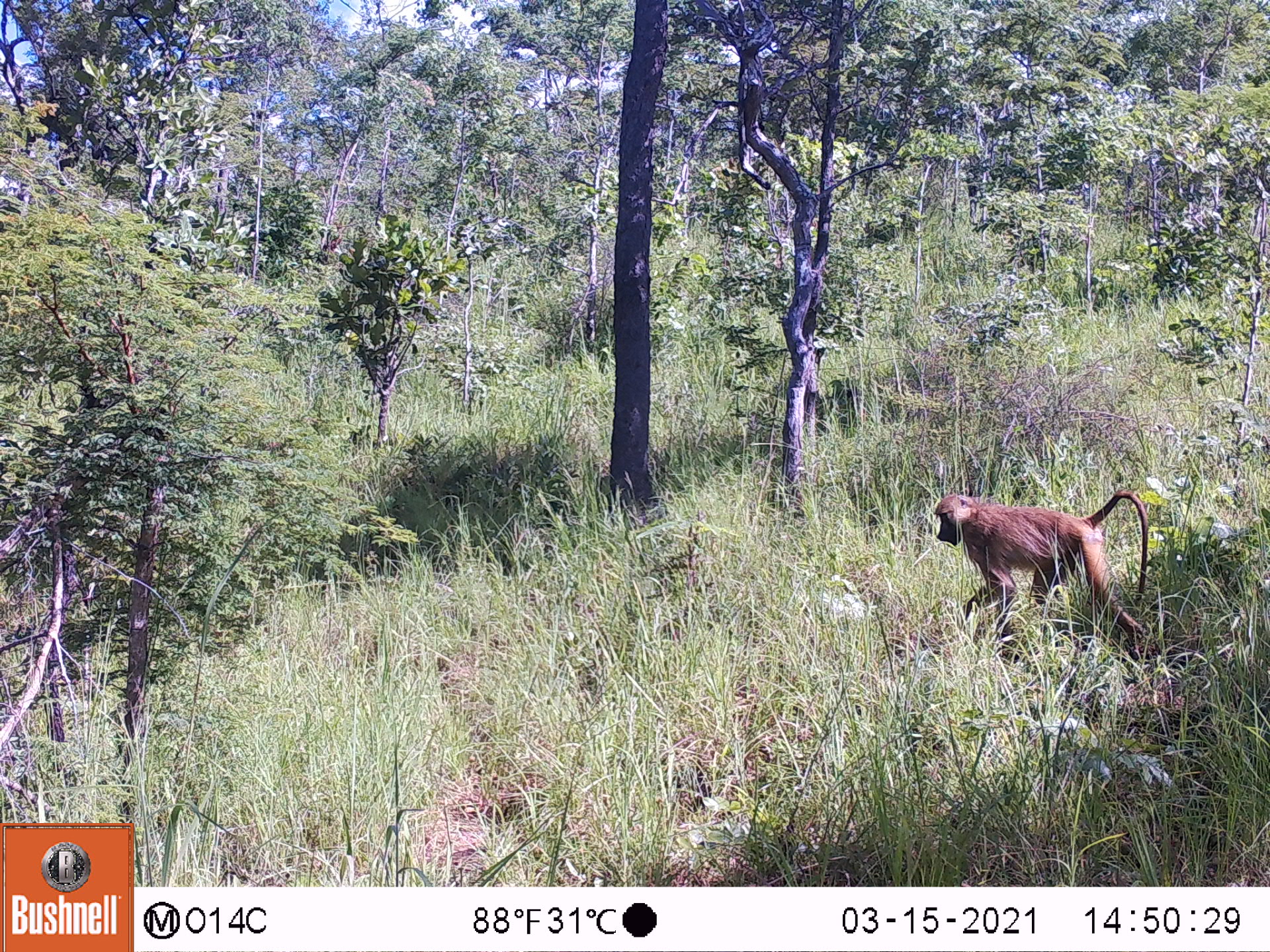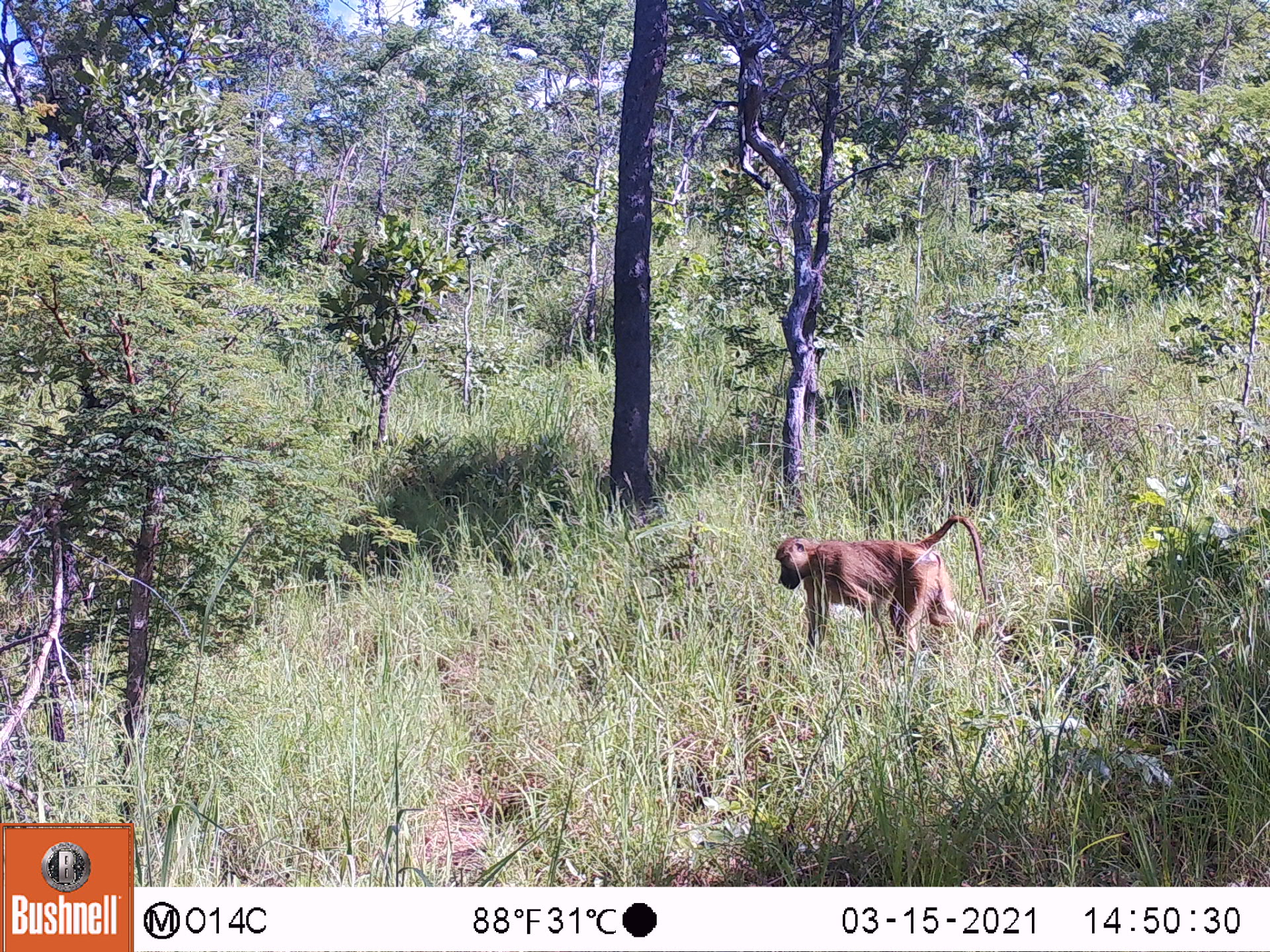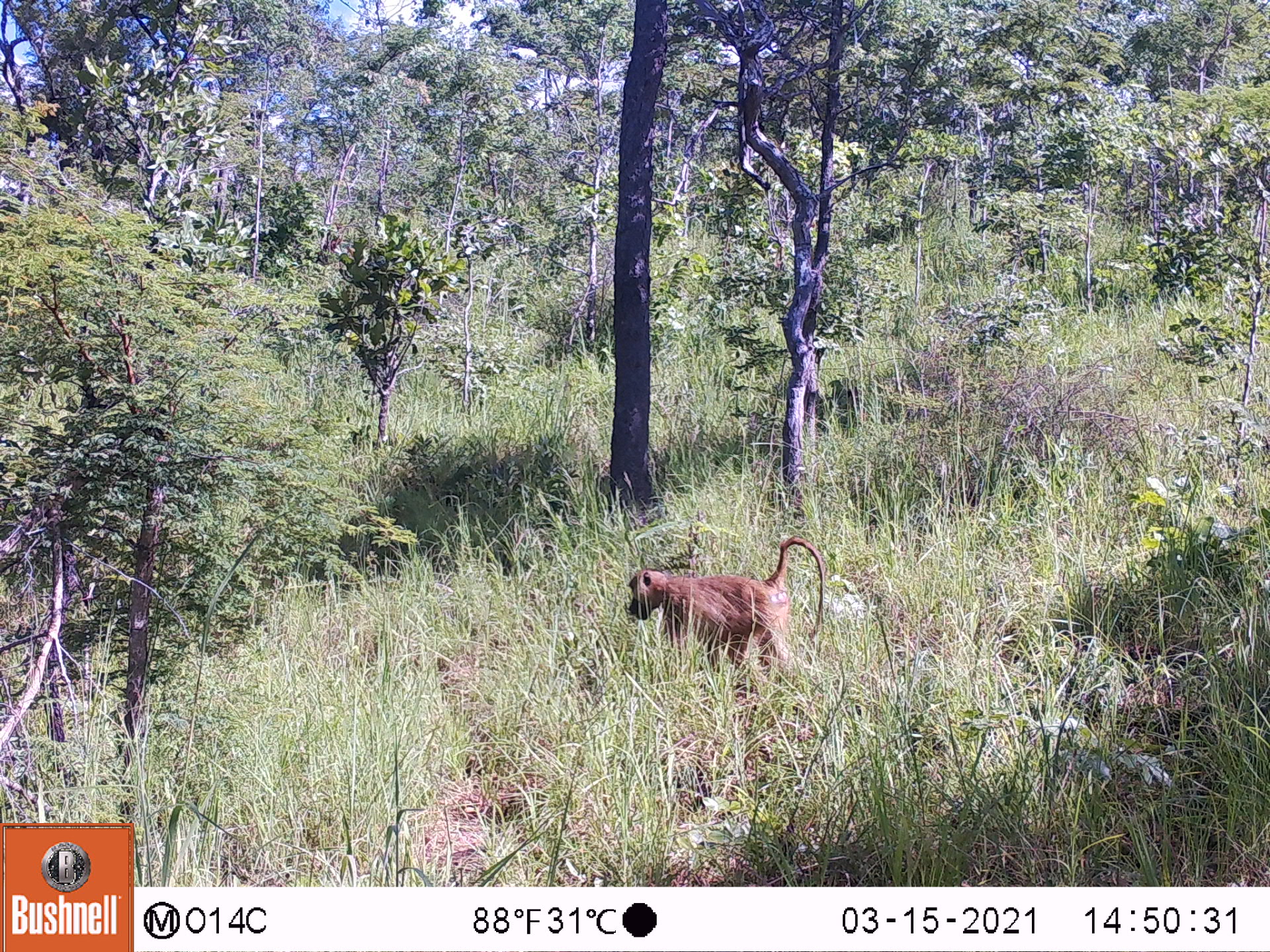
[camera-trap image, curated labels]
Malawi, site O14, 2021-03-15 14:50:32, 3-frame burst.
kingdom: Animalia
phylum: Chordata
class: Mammalia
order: Primates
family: Cercopithecidae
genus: Papio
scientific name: Papio cynocephalus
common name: yellow baboon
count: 1